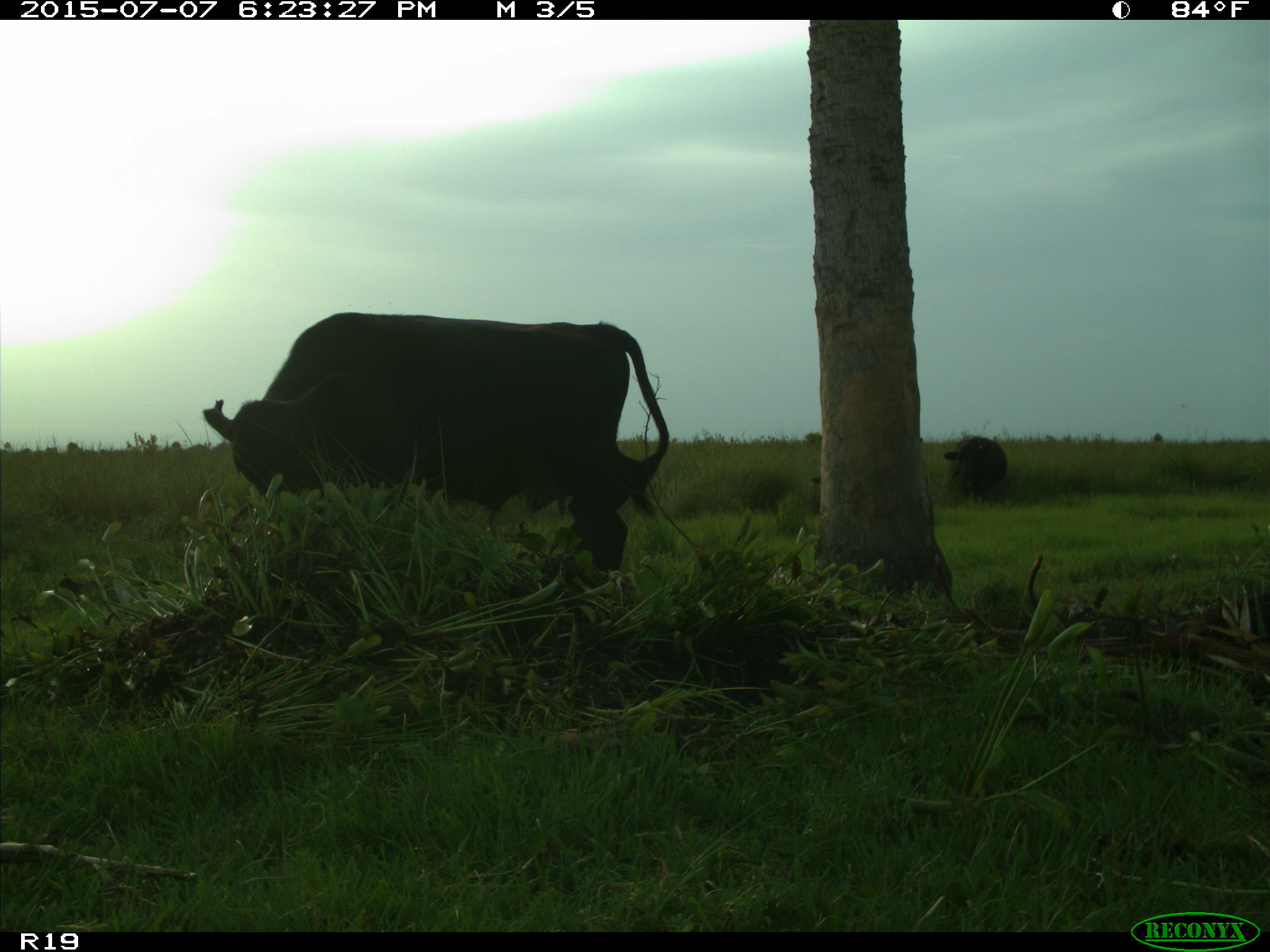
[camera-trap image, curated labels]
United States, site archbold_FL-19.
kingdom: Animalia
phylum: Chordata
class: Mammalia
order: Artiodactyla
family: Bovidae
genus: Bos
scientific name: Bos taurus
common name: domestic cow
Bos taurus (domestic cow).